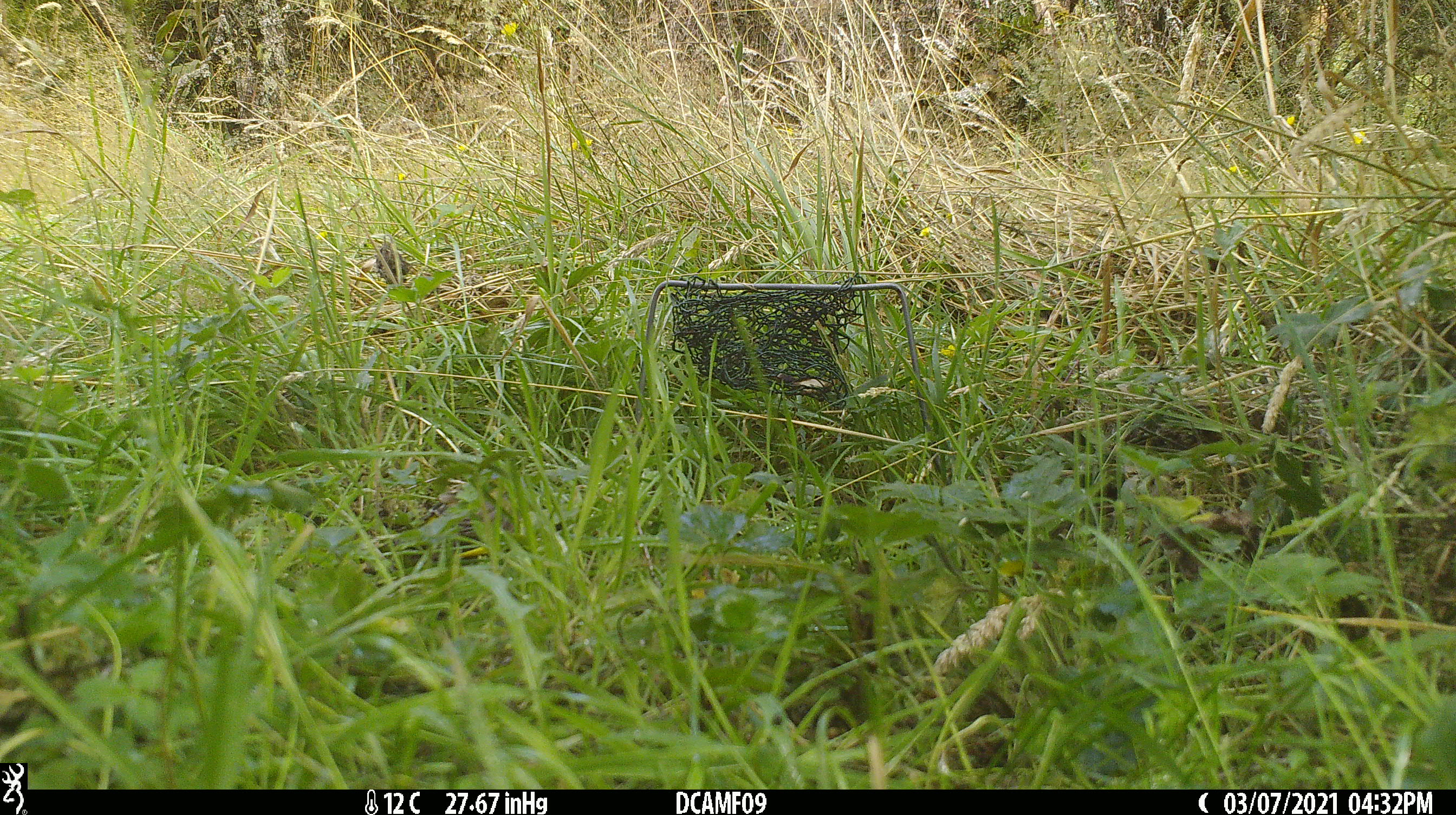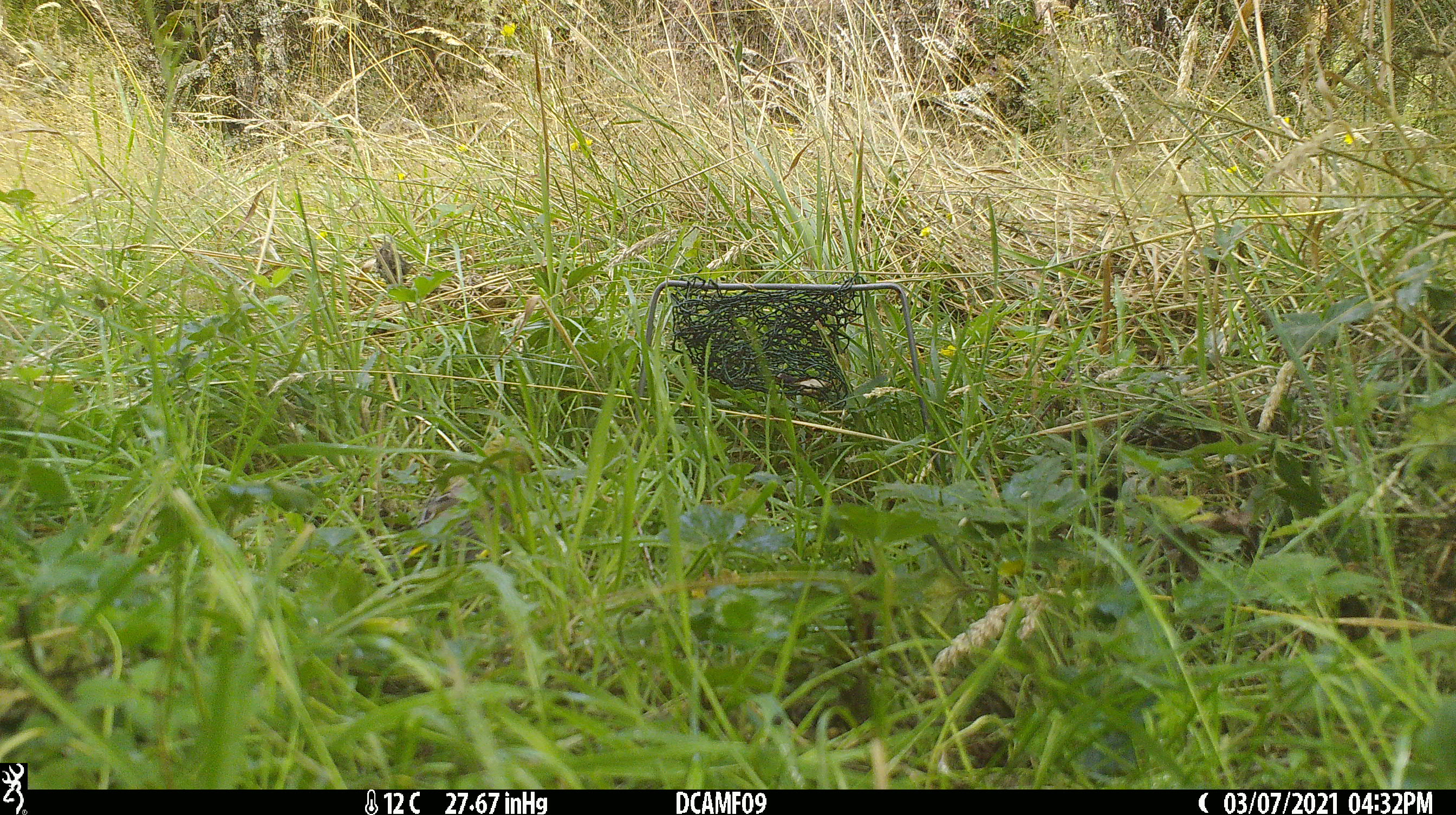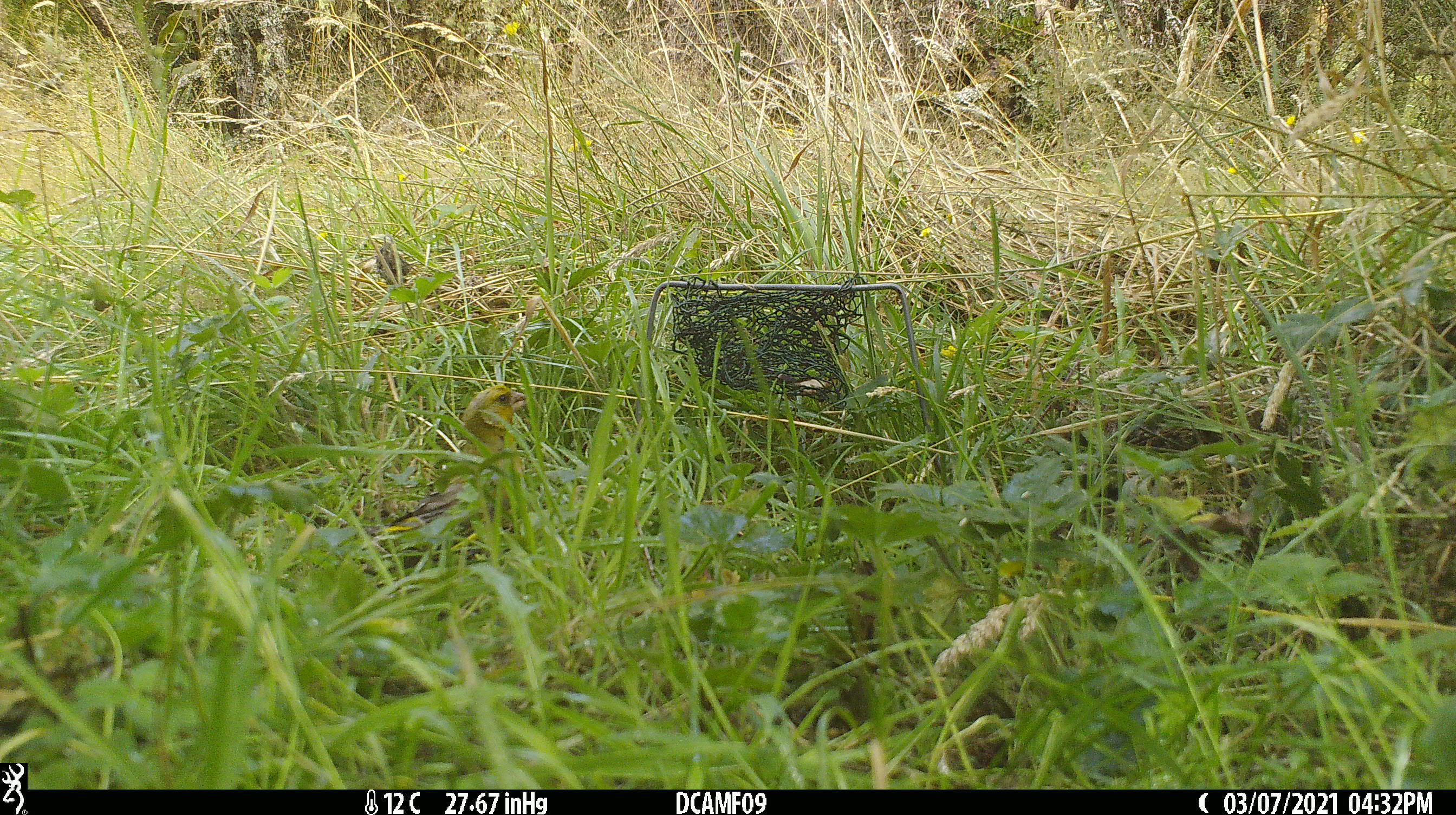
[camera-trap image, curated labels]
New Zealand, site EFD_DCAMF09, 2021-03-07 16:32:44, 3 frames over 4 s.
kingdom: Animalia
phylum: Chordata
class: Aves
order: Passeriformes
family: Fringillidae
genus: Chloris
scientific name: Chloris chloris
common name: greenfinch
Greenfinch (Chloris chloris).